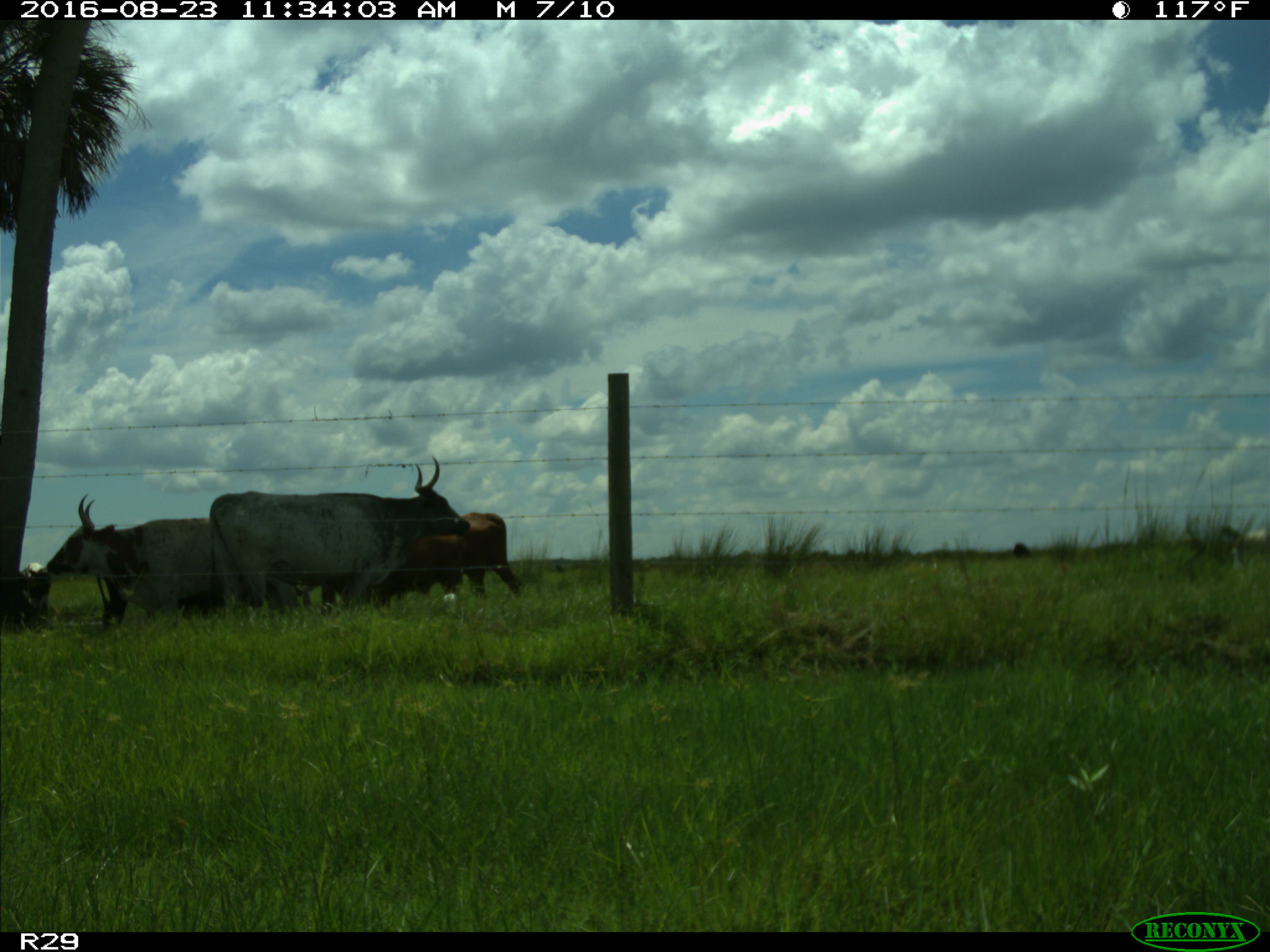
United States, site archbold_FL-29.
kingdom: Animalia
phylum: Chordata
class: Mammalia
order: Artiodactyla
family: Bovidae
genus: Bos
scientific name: Bos taurus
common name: domestic cow